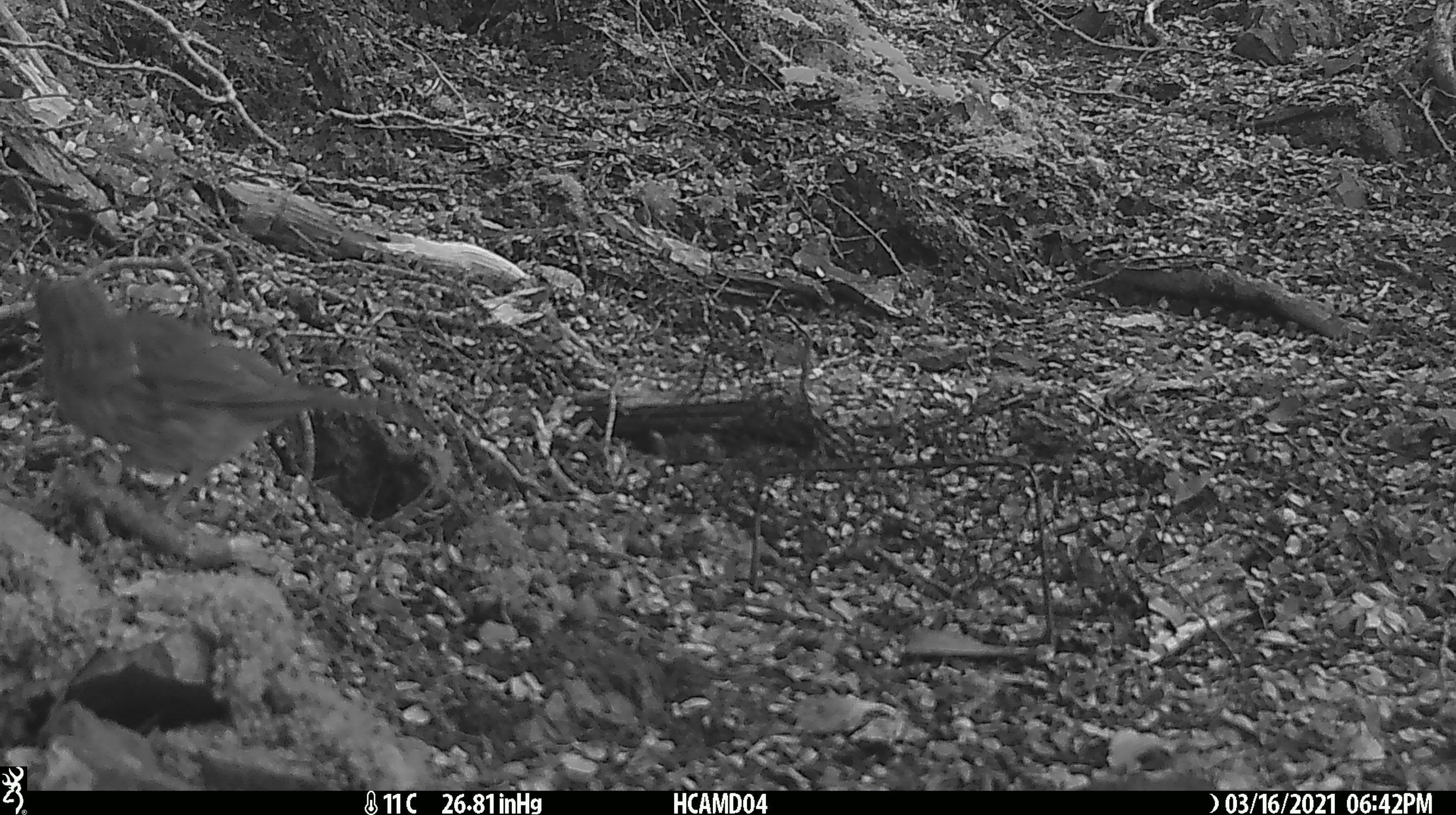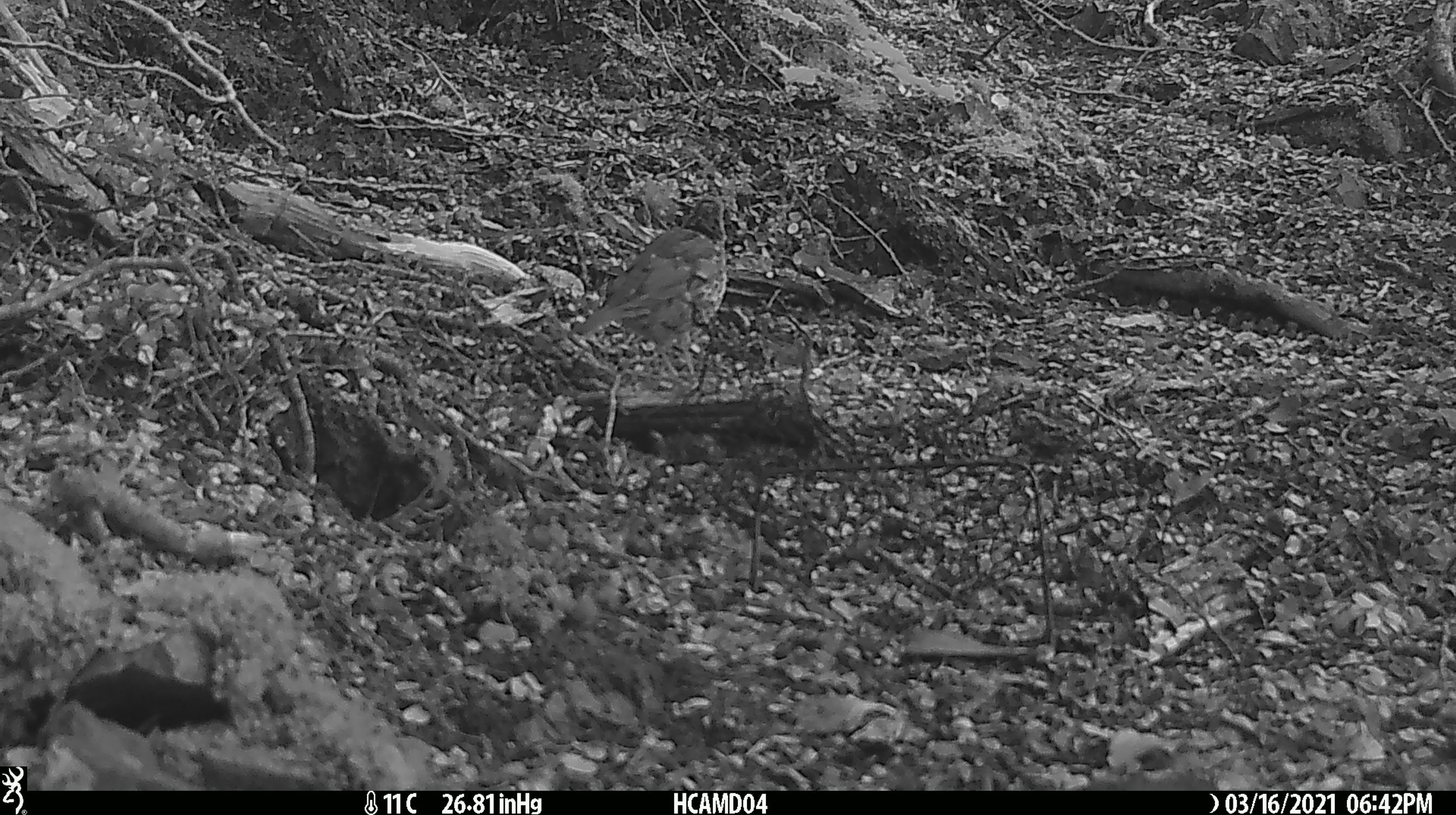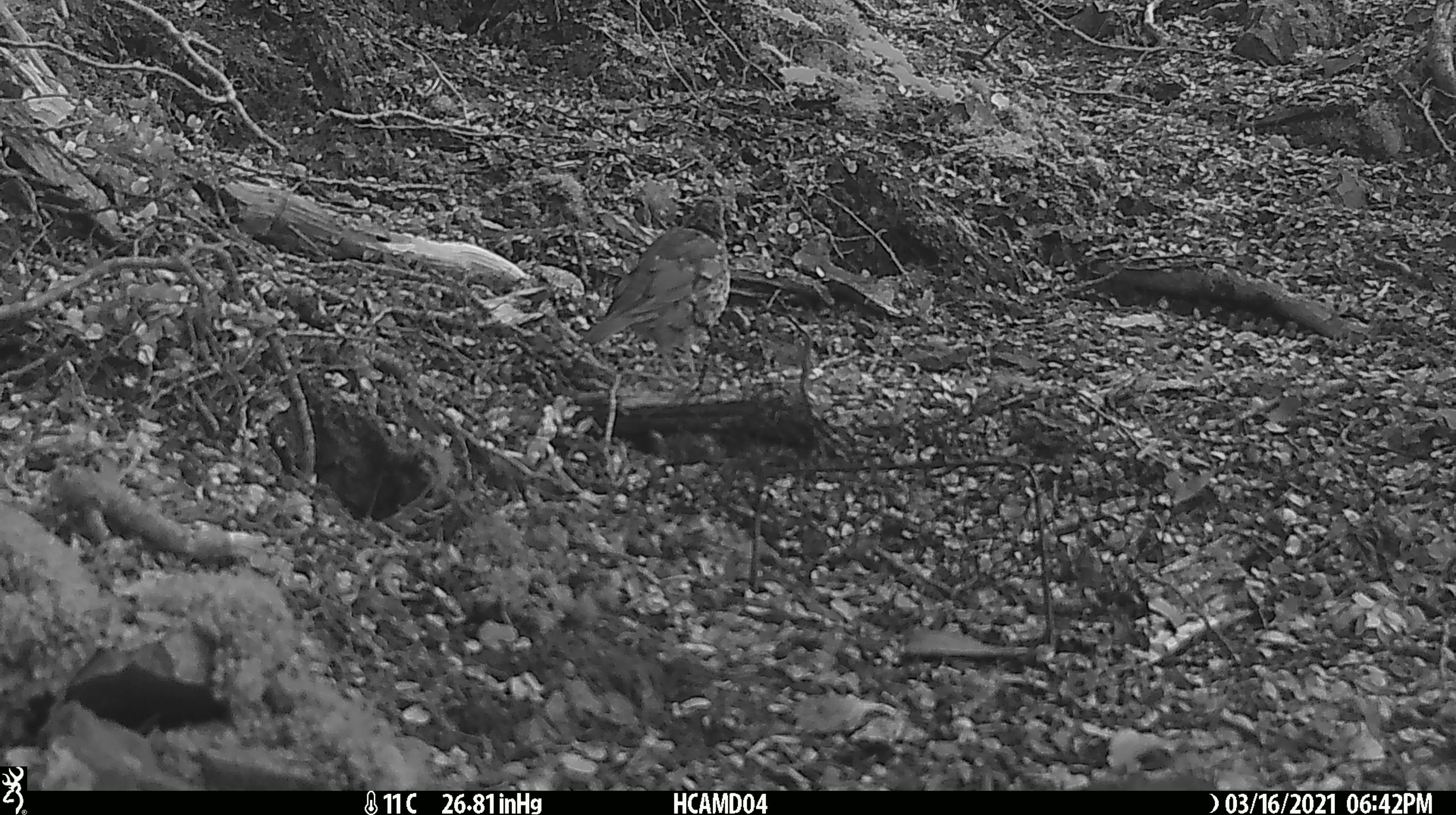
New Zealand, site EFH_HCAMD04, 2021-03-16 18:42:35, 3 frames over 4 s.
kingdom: Animalia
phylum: Chordata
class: Aves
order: Passeriformes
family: Turdidae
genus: Turdus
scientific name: Turdus philomelos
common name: song thrush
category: thrush